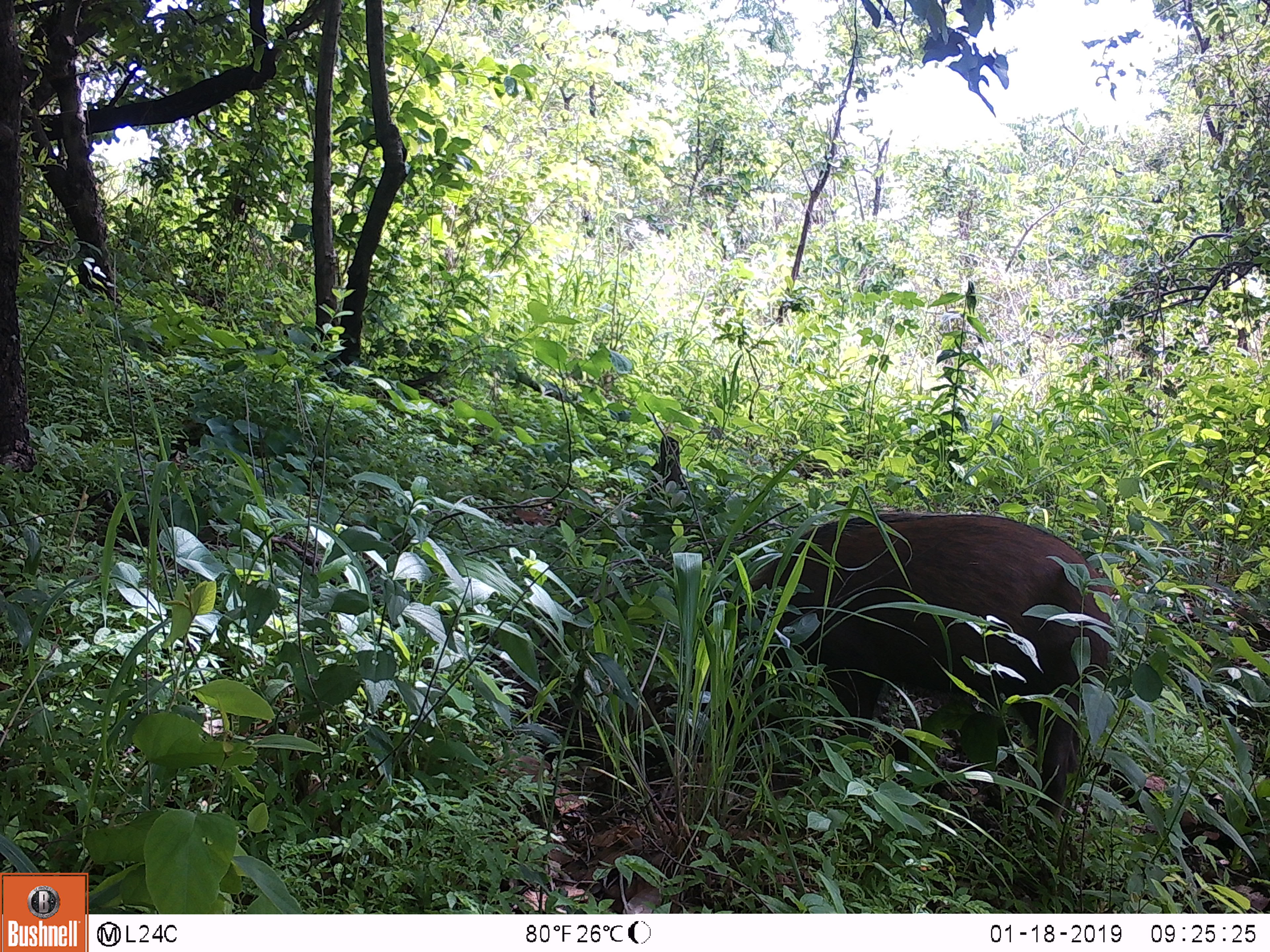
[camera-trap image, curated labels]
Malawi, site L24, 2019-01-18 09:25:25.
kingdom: Animalia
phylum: Chordata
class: Mammalia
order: Primates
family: Cercopithecidae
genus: Papio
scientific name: Papio cynocephalus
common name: yellow baboon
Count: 1.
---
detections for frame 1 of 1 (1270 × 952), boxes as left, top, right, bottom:
yellow baboon: 656, 502, 1136, 869